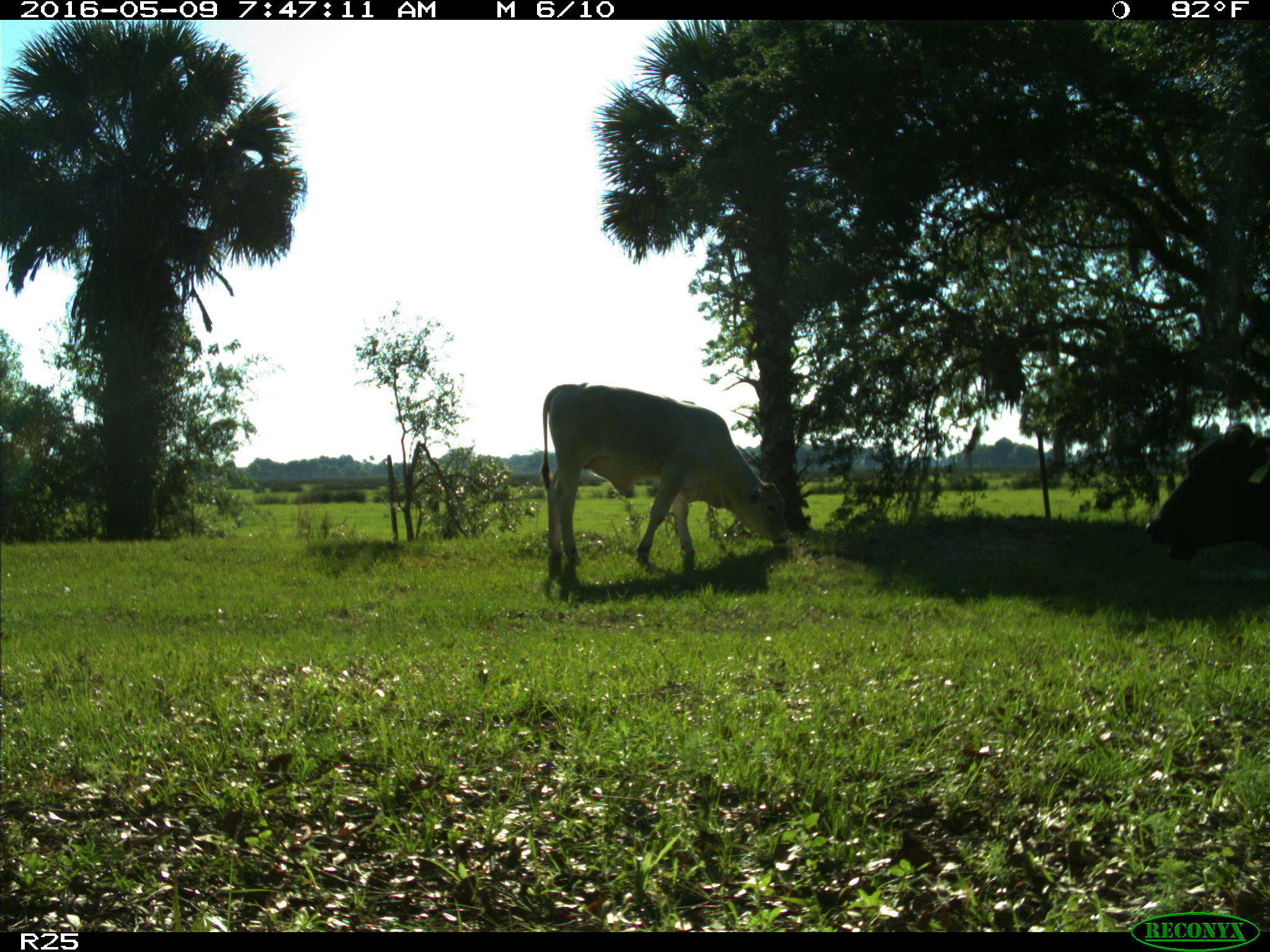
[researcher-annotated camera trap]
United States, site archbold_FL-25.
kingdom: Animalia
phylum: Chordata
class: Mammalia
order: Artiodactyla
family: Bovidae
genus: Bos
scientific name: Bos taurus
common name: domestic cow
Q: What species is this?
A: Bos taurus (domestic cow).